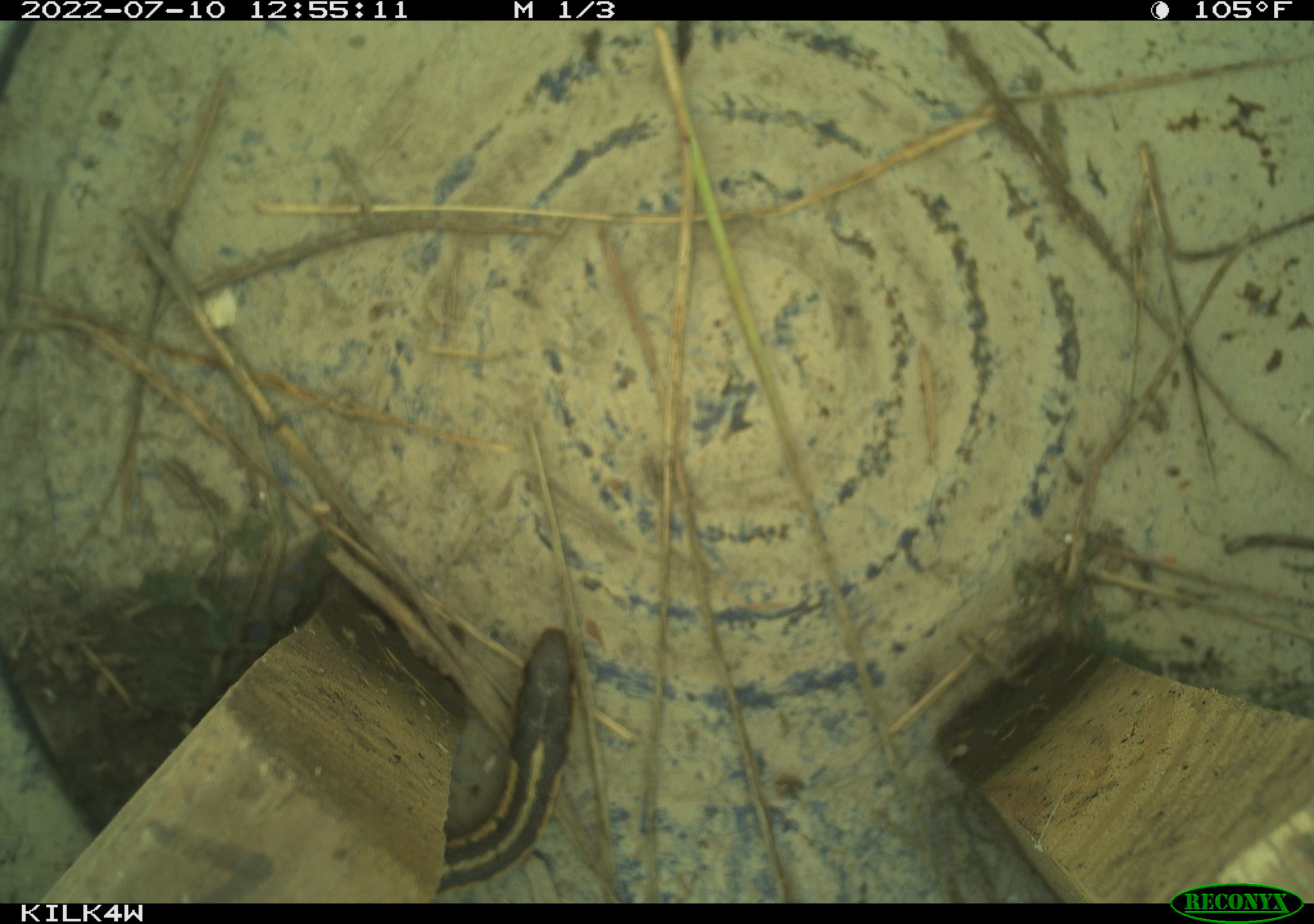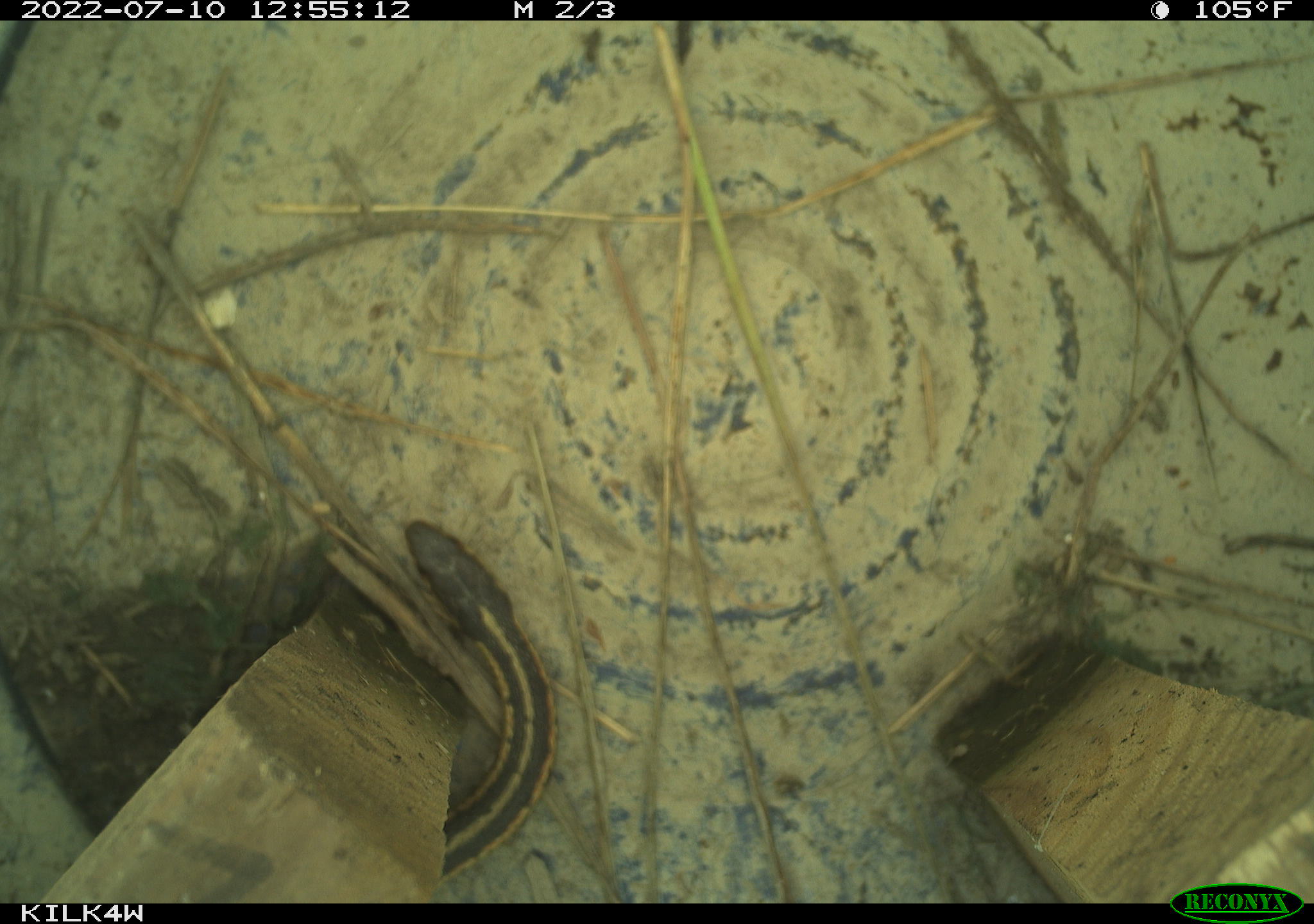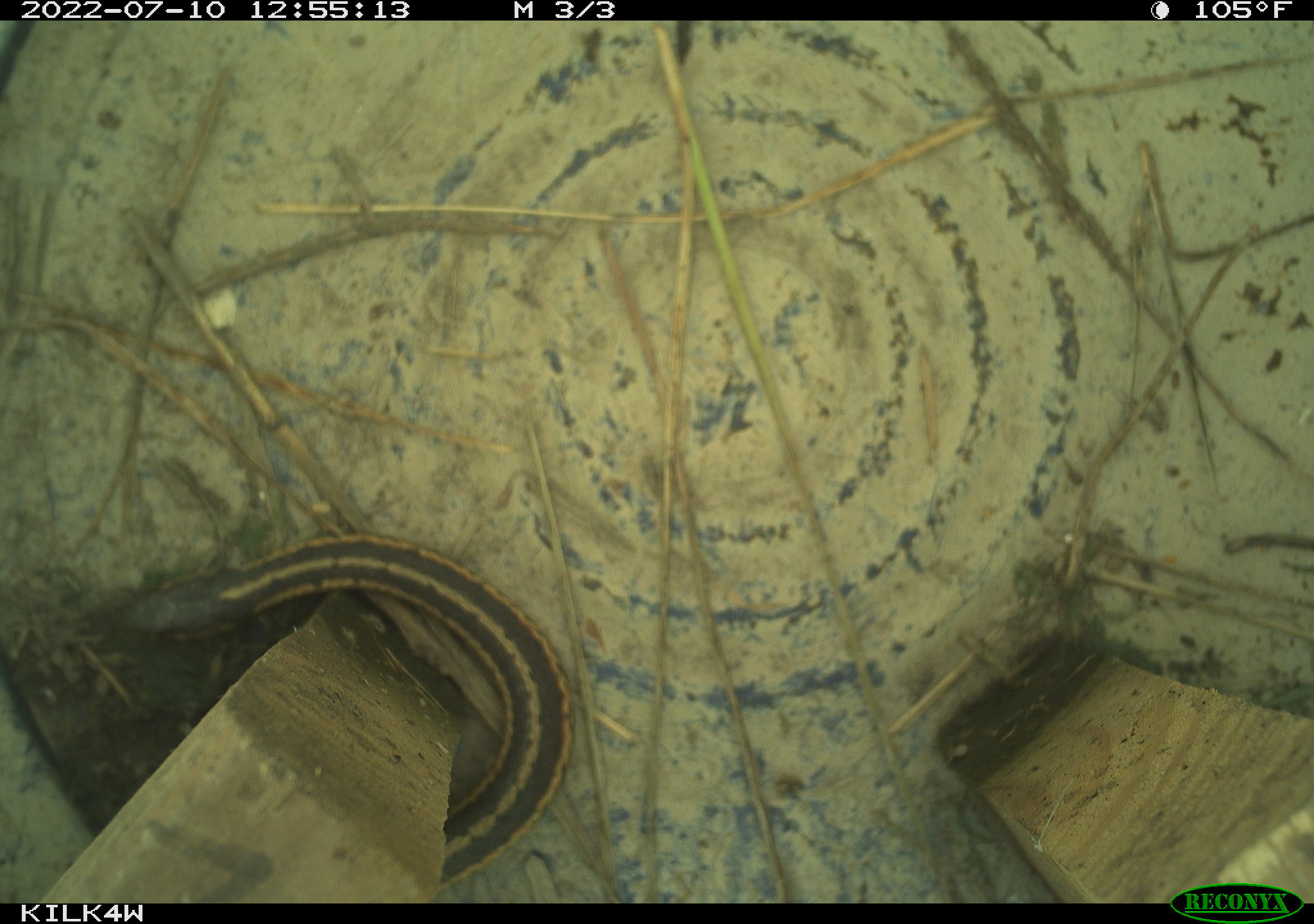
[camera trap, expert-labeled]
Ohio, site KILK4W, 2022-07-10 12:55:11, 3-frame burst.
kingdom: Animalia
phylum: Chordata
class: Reptilia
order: Squamata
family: Colubridae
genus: Thamnophis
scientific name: Thamnophis sirtalis sirtalis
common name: eastern gartersnake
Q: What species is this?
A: Eastern gartersnake (Thamnophis sirtalis sirtalis).